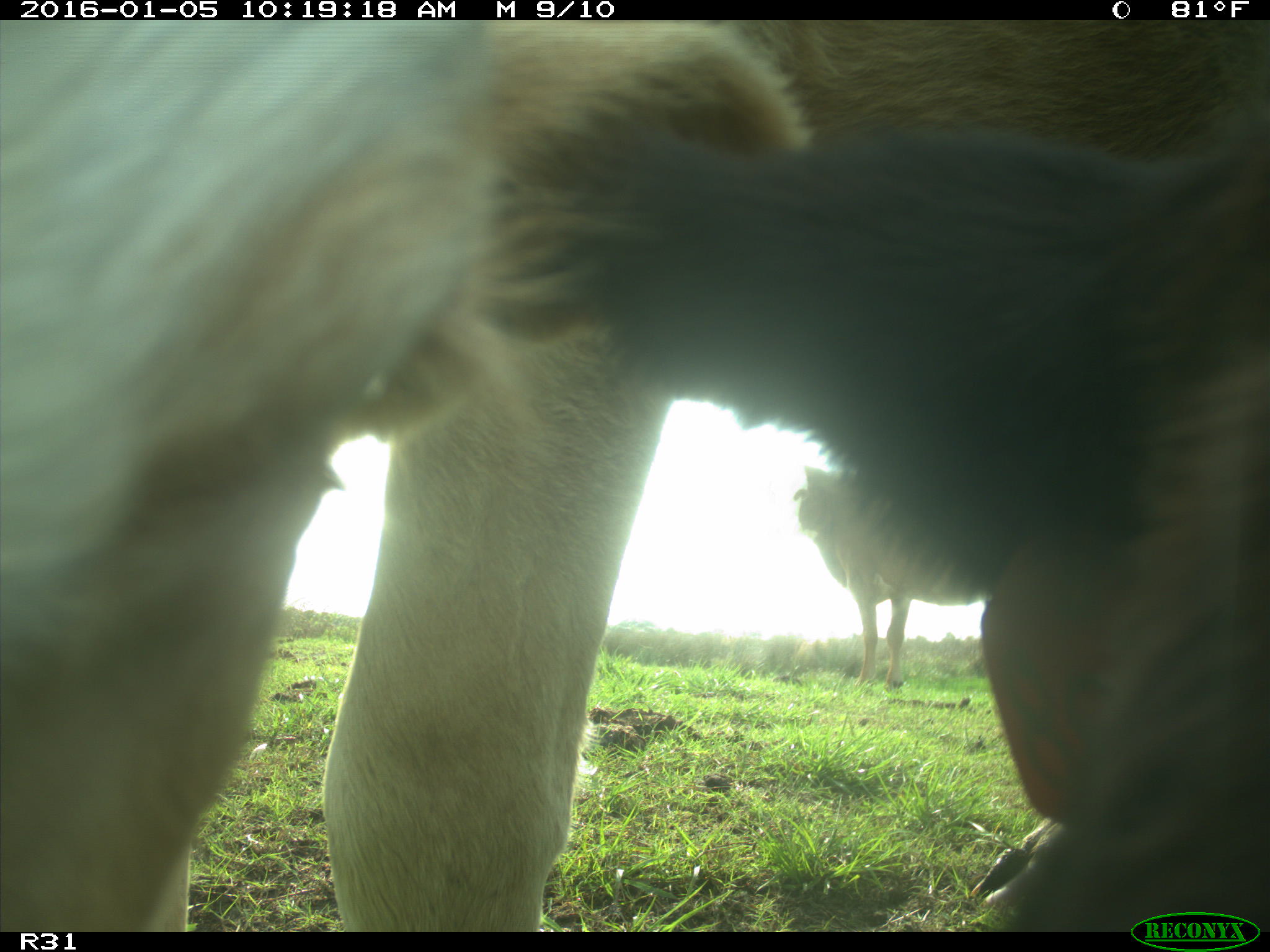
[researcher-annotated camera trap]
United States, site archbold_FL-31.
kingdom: Animalia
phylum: Chordata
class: Mammalia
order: Artiodactyla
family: Bovidae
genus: Bos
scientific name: Bos taurus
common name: domestic cow